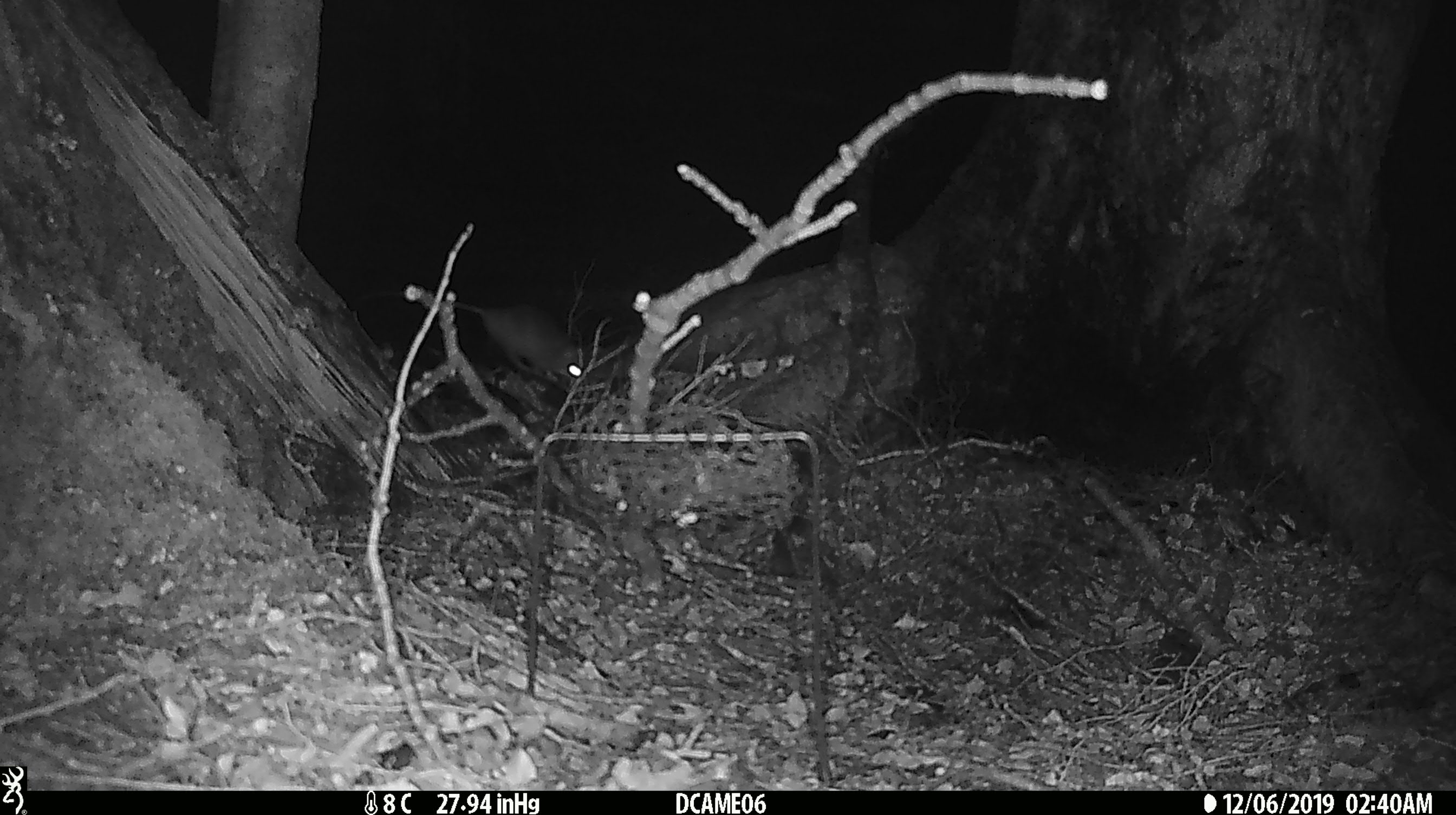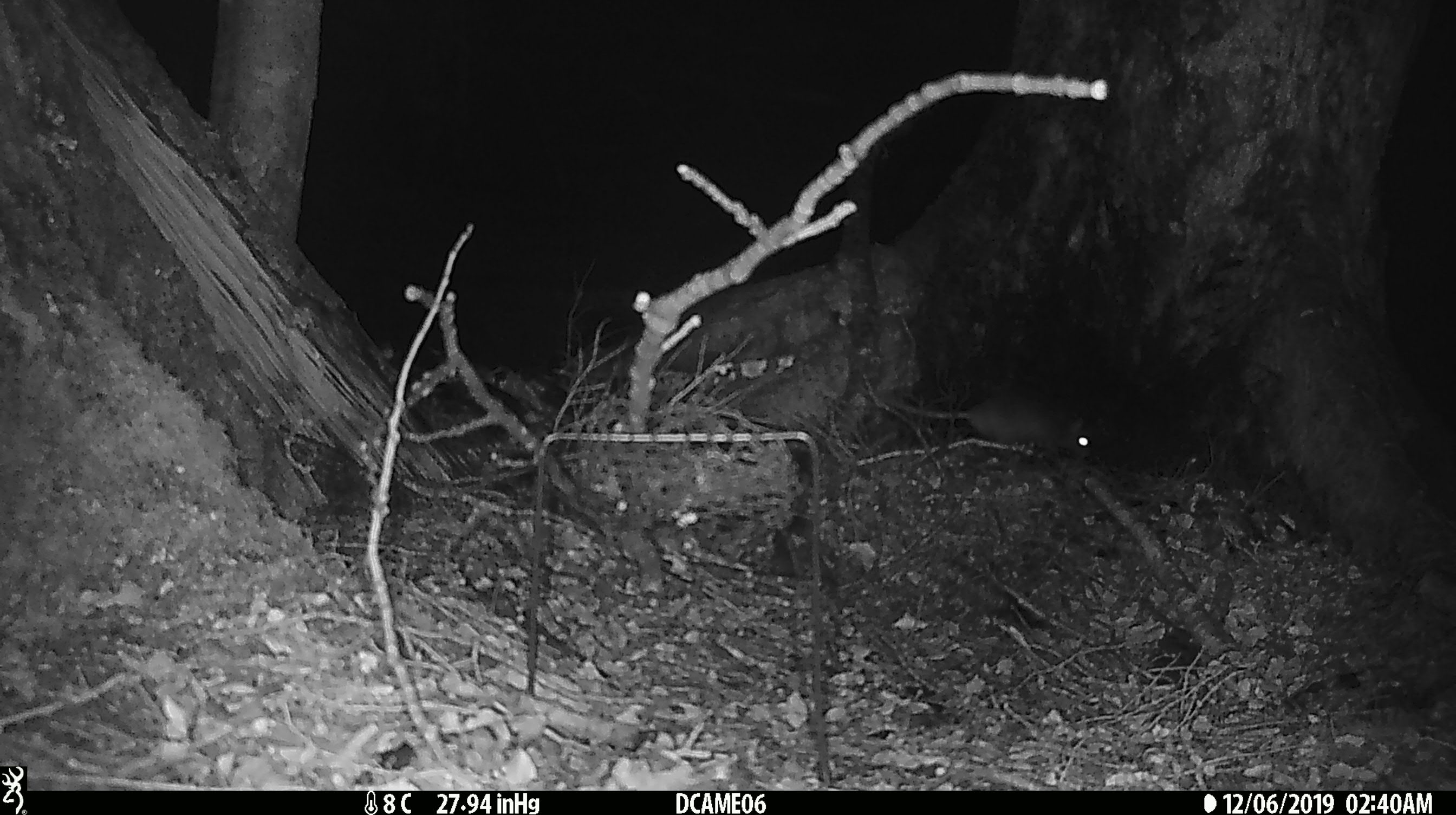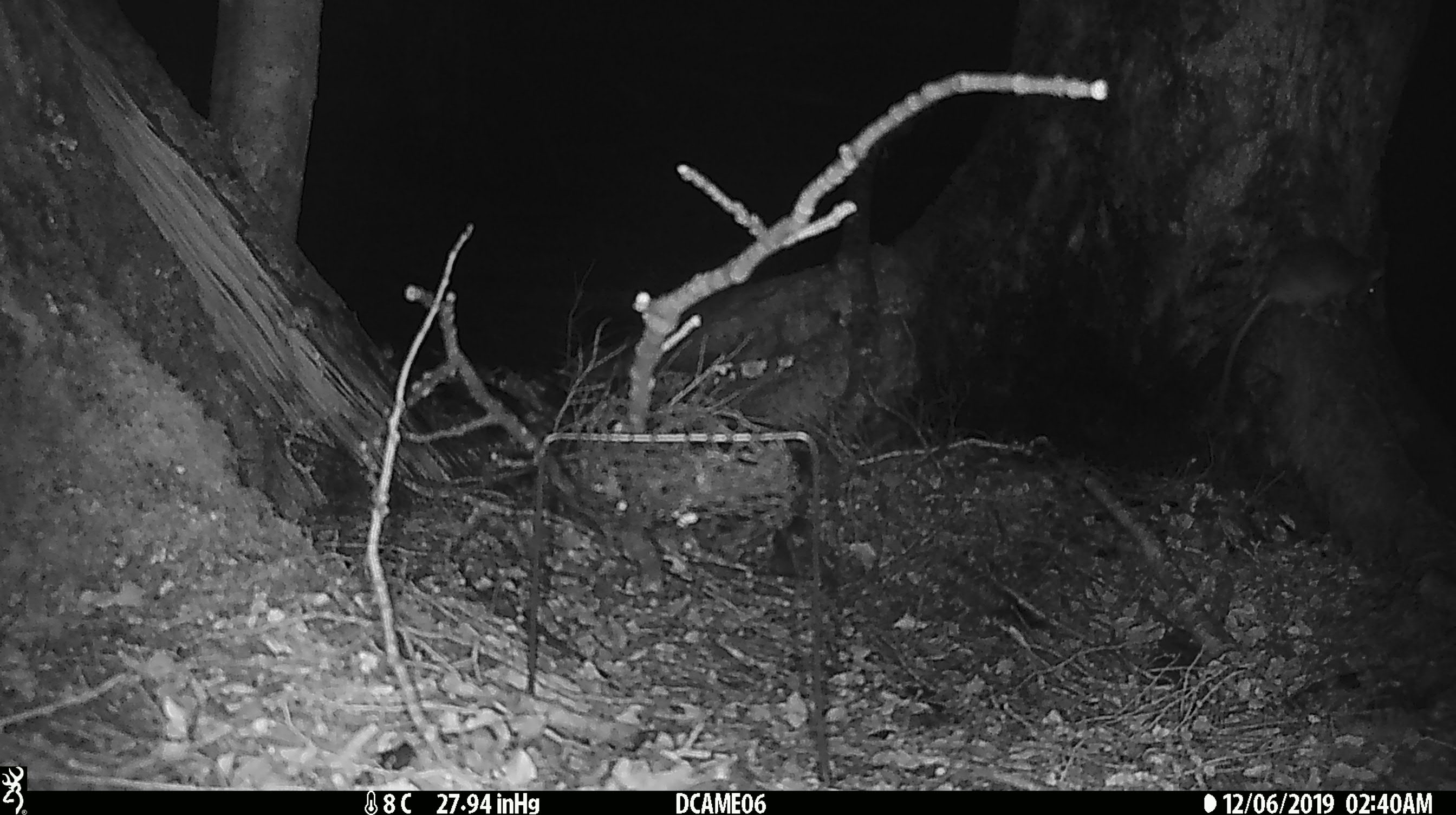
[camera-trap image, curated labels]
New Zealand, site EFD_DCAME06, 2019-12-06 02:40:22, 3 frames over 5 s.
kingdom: Animalia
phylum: Chordata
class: Mammalia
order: Rodentia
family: Muridae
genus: Rattus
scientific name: Rattus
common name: rat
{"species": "rat (Rattus)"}